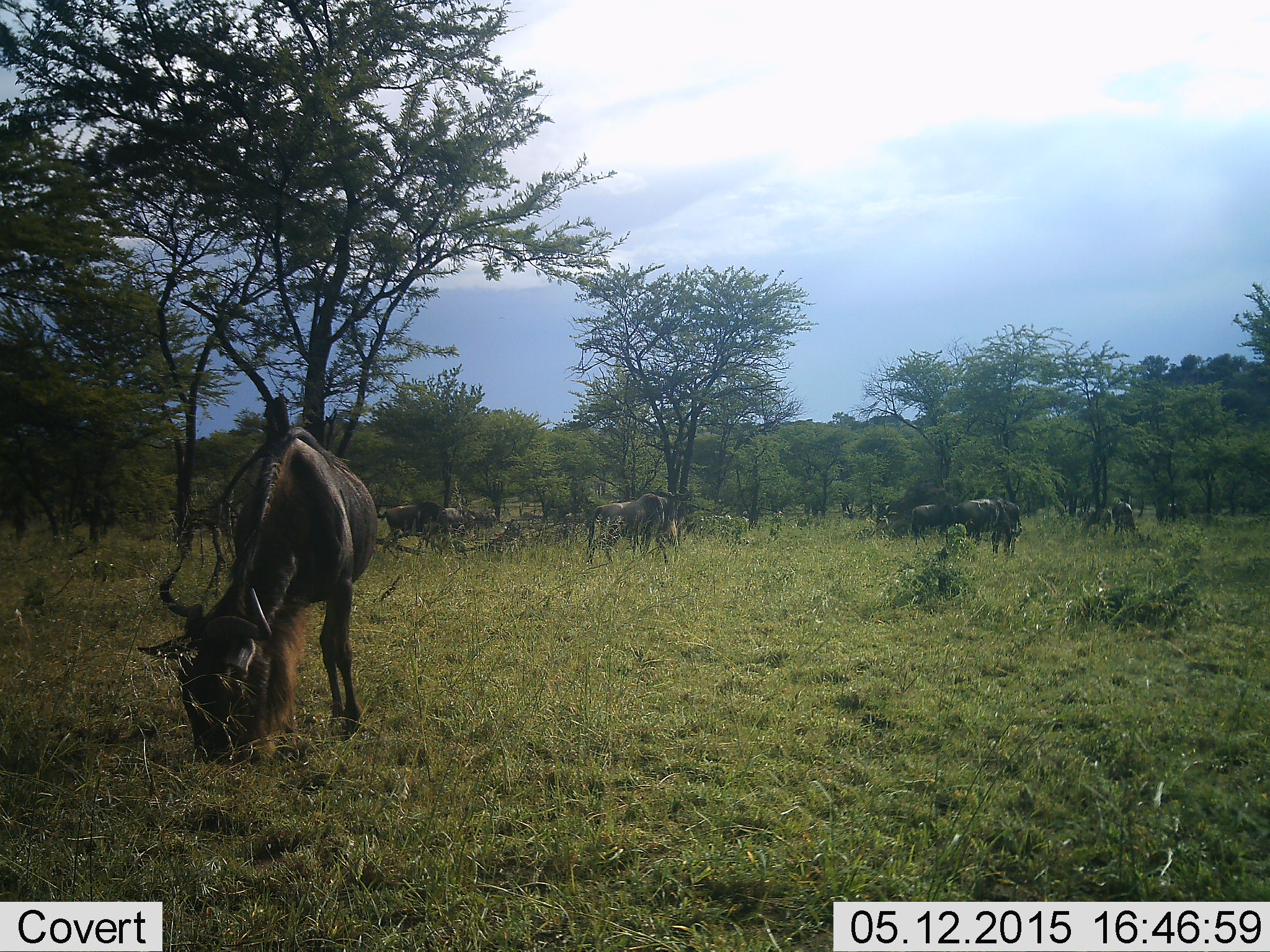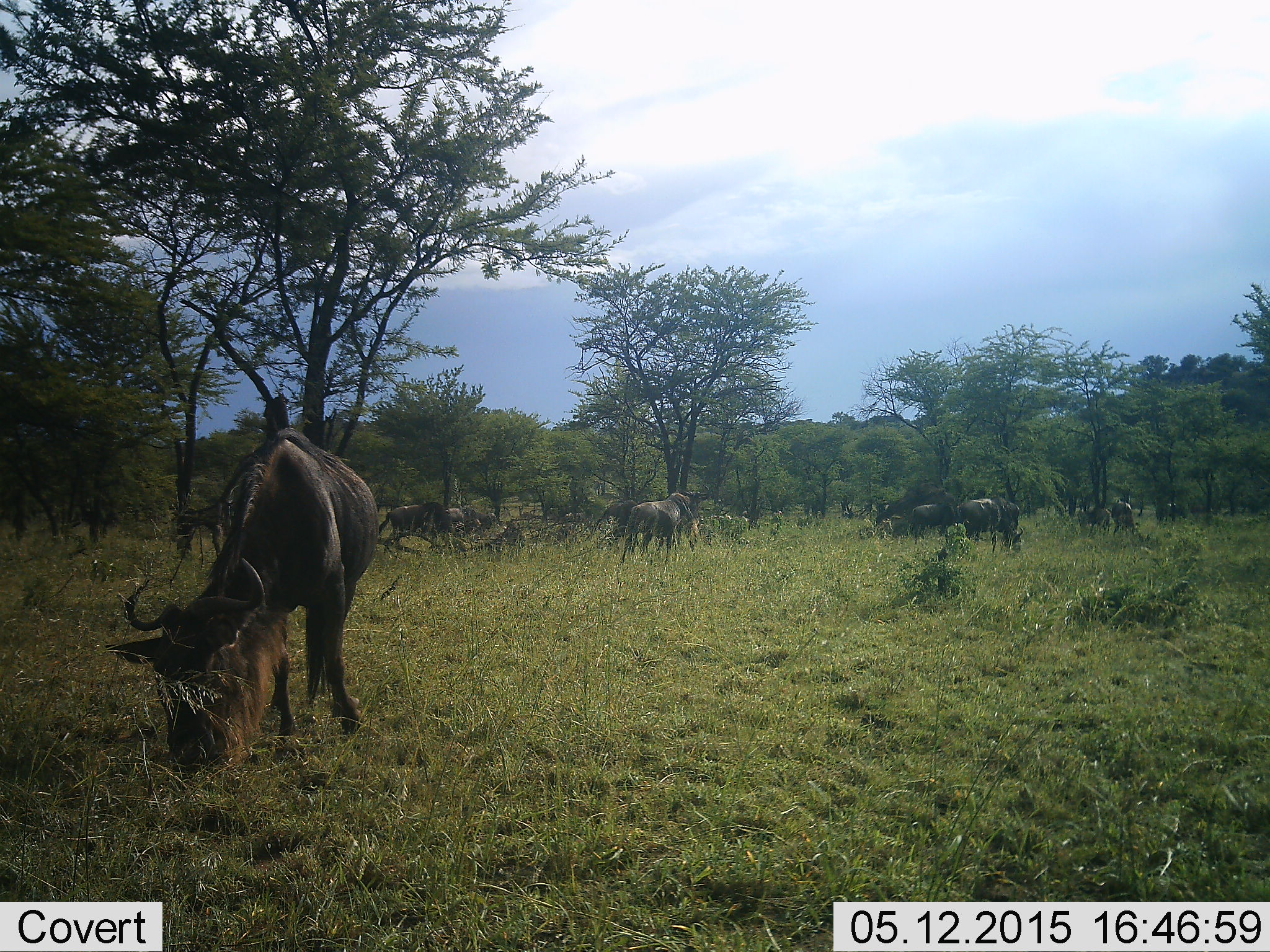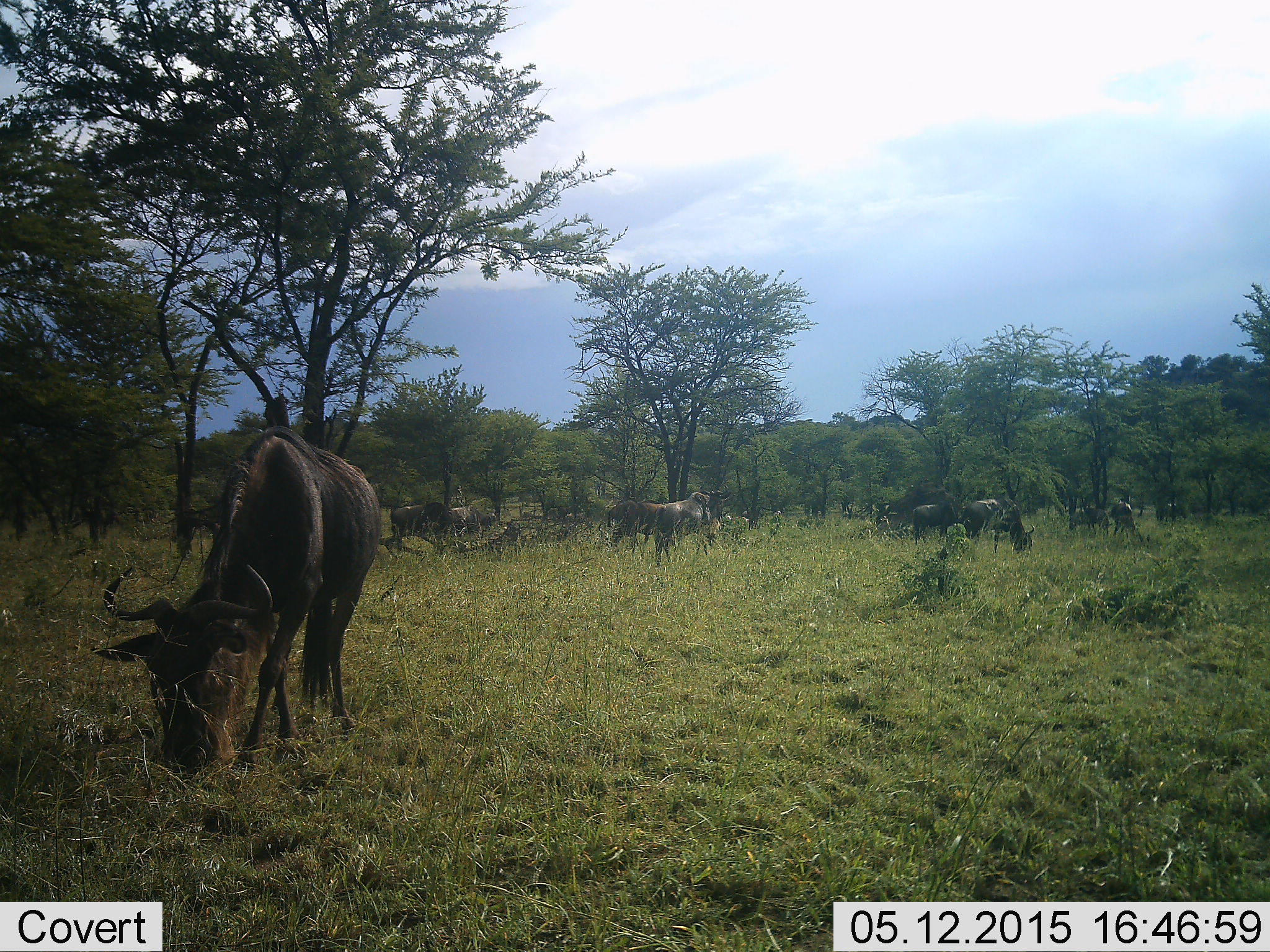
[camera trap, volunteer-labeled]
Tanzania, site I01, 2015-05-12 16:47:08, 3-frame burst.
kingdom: Animalia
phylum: Chordata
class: Mammalia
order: Artiodactyla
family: Bovidae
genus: Connochaetes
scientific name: Connochaetes taurinus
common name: blue wildebeest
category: wildebeest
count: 11-50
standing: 40%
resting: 0%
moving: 30%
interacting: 0%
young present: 0%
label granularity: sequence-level